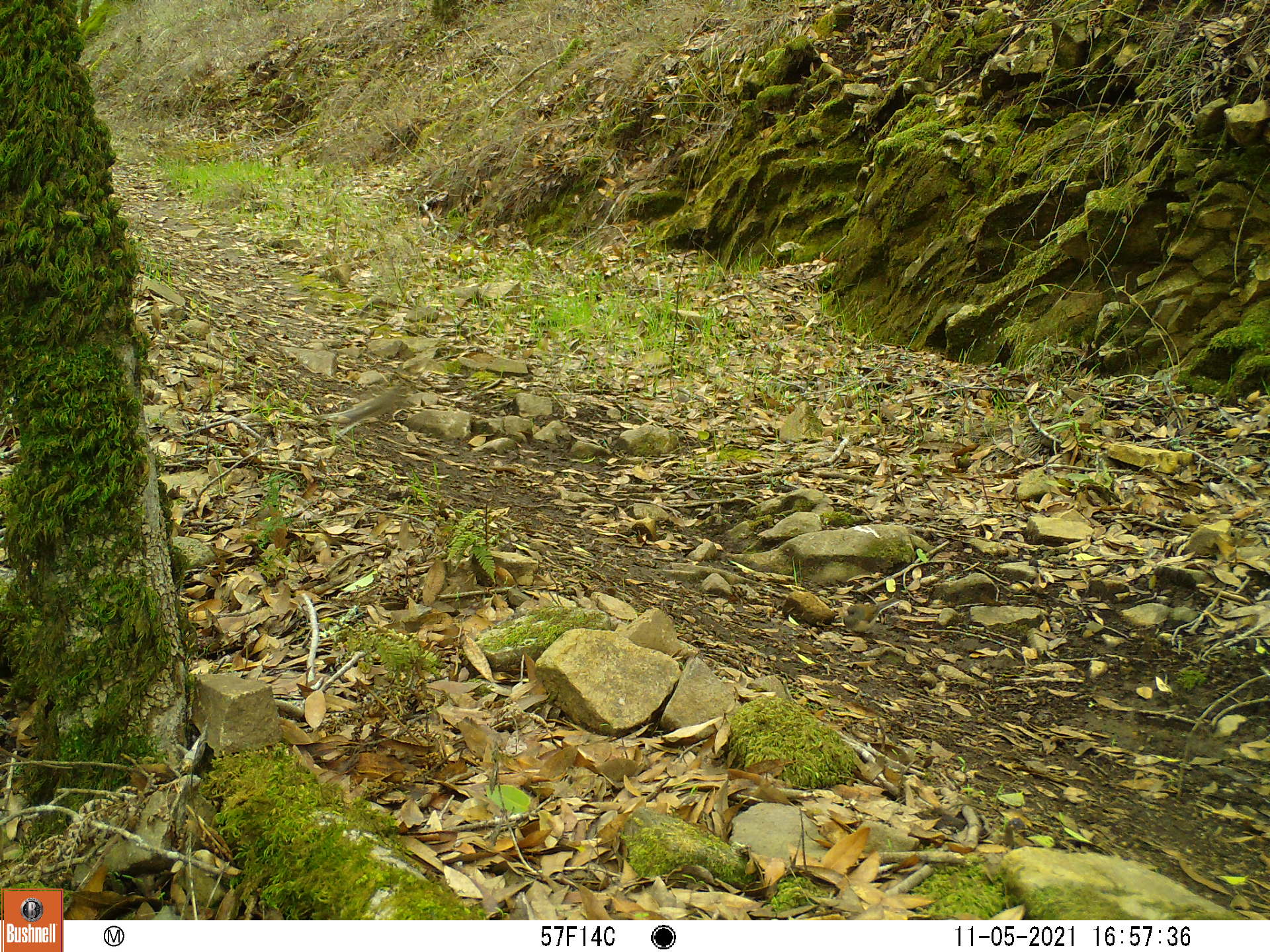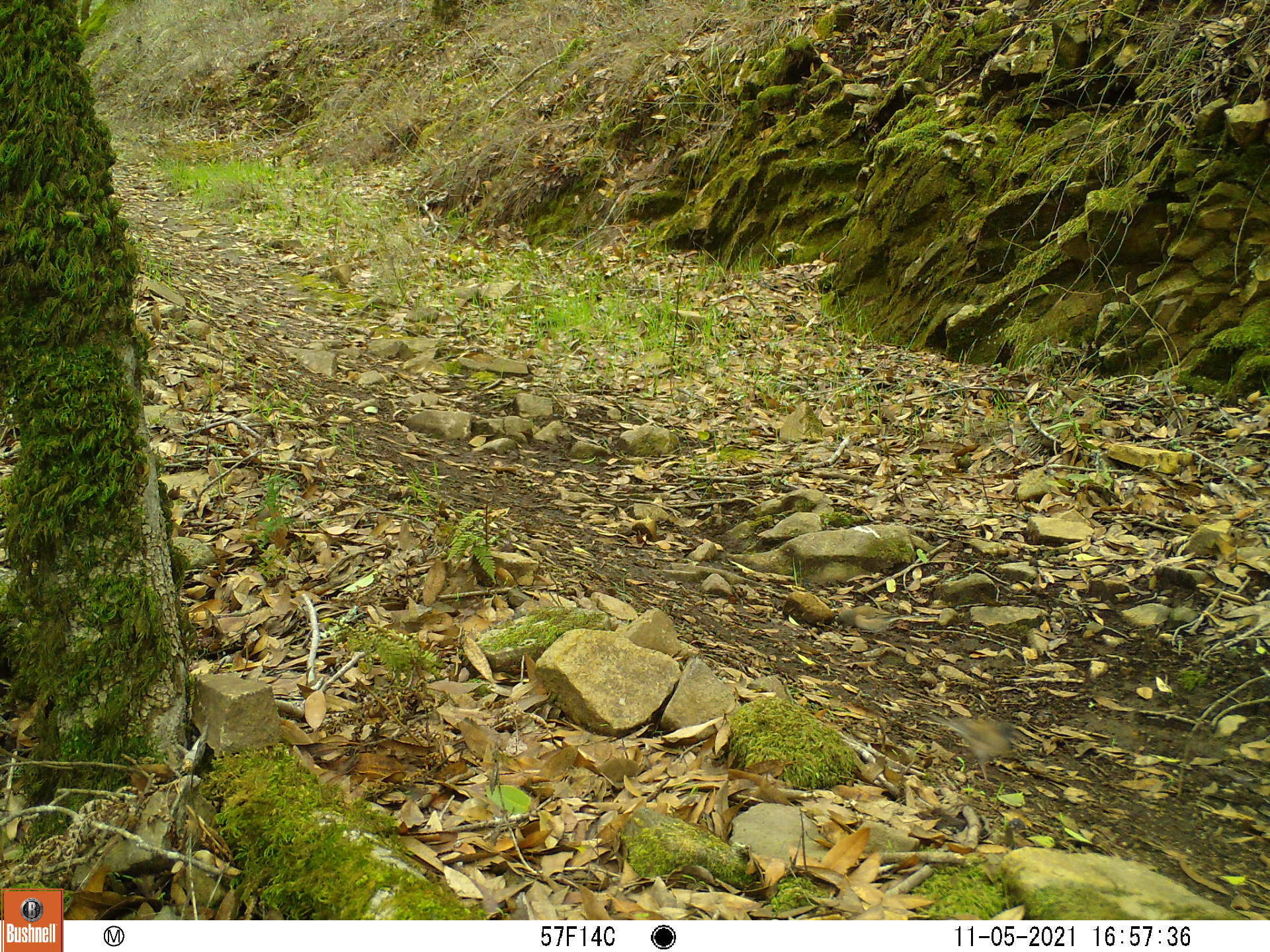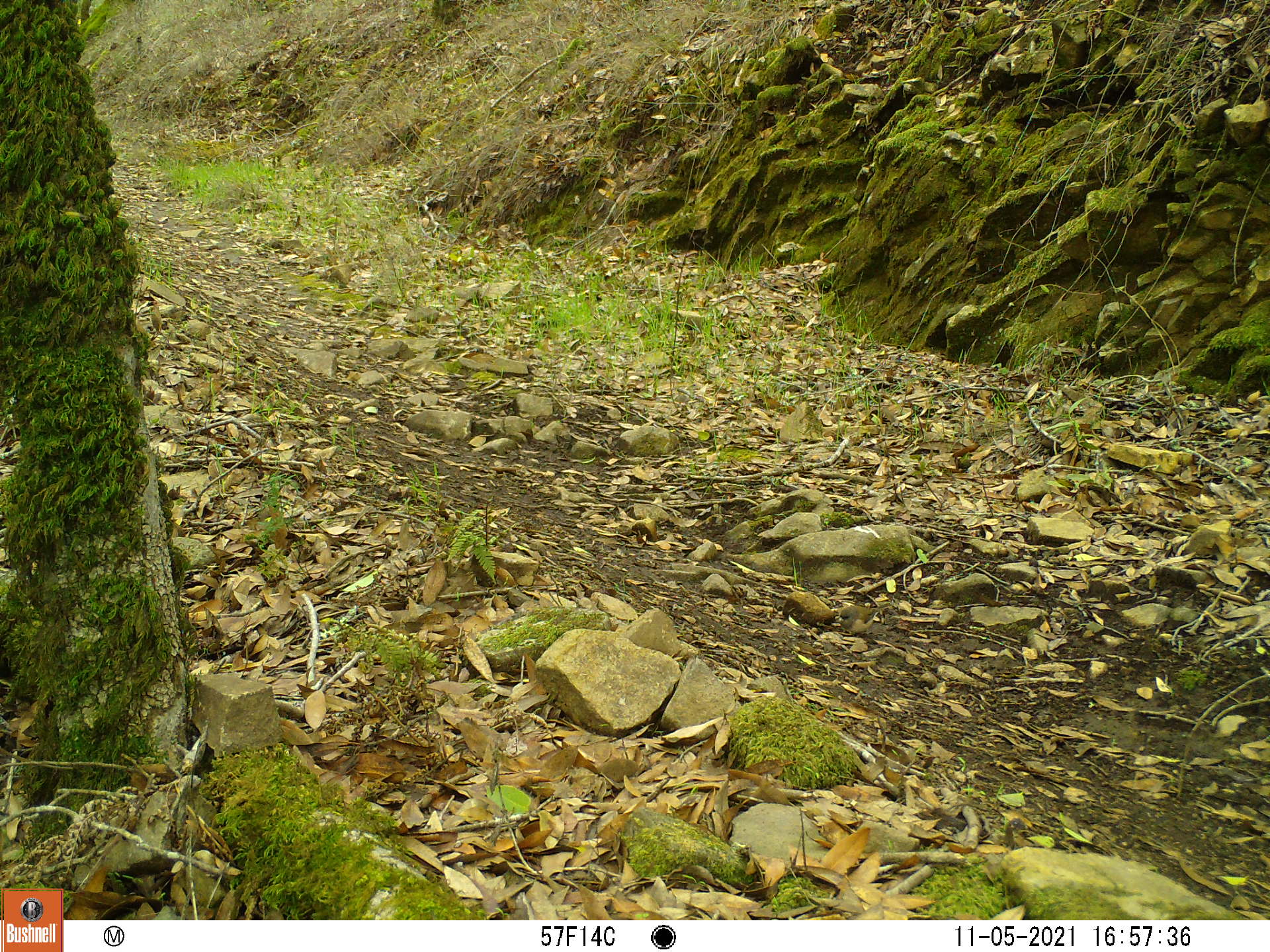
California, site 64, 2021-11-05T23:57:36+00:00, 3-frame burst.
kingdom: Animalia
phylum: Chordata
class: Aves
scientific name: Aves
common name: bird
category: unknown bird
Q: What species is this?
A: Unknown bird (bird) (Aves).